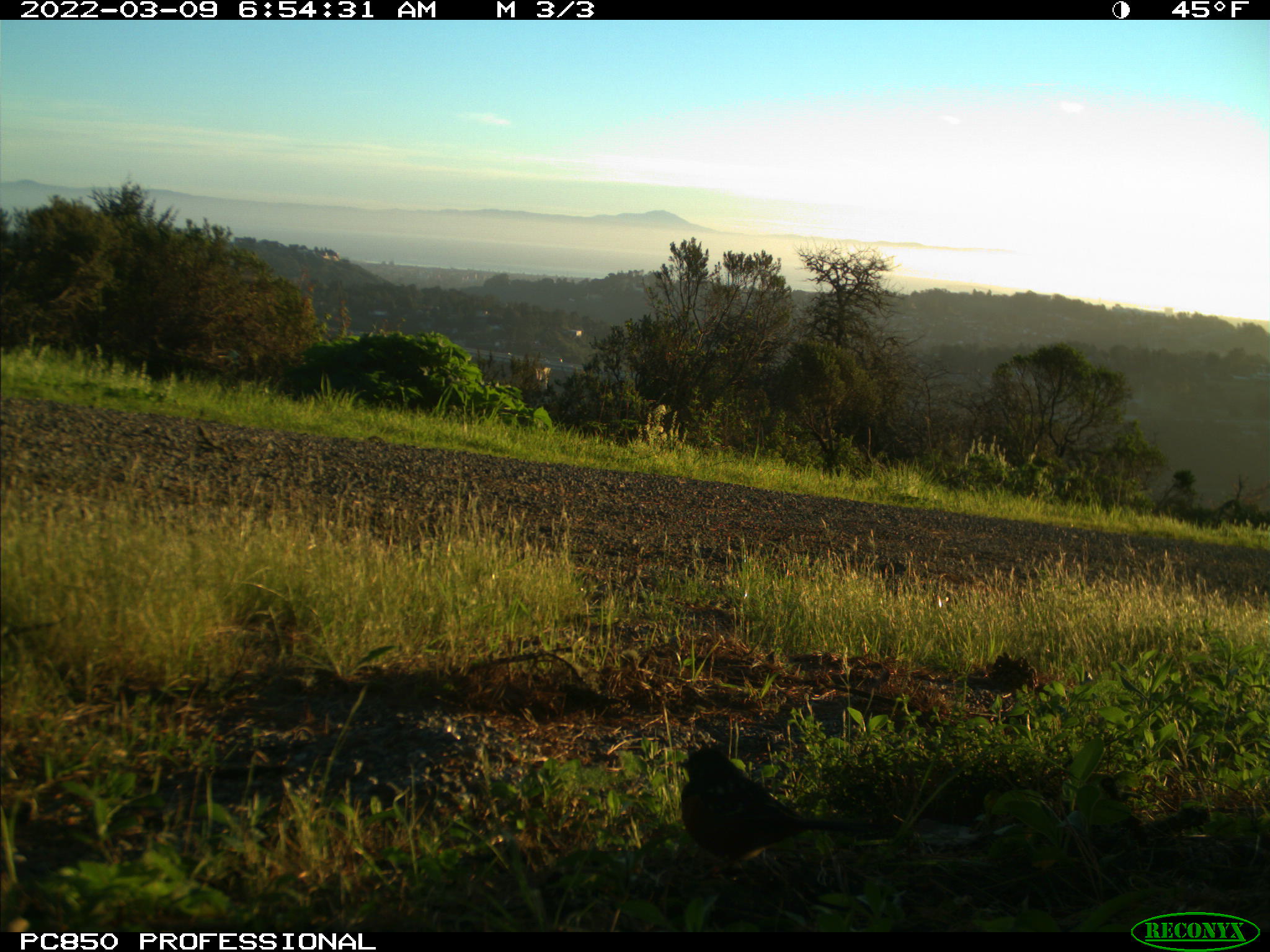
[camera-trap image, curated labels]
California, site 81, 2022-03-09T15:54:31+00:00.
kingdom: Animalia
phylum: Chordata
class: Aves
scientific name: Aves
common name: bird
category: unknown bird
Unknown bird (bird) (Aves).